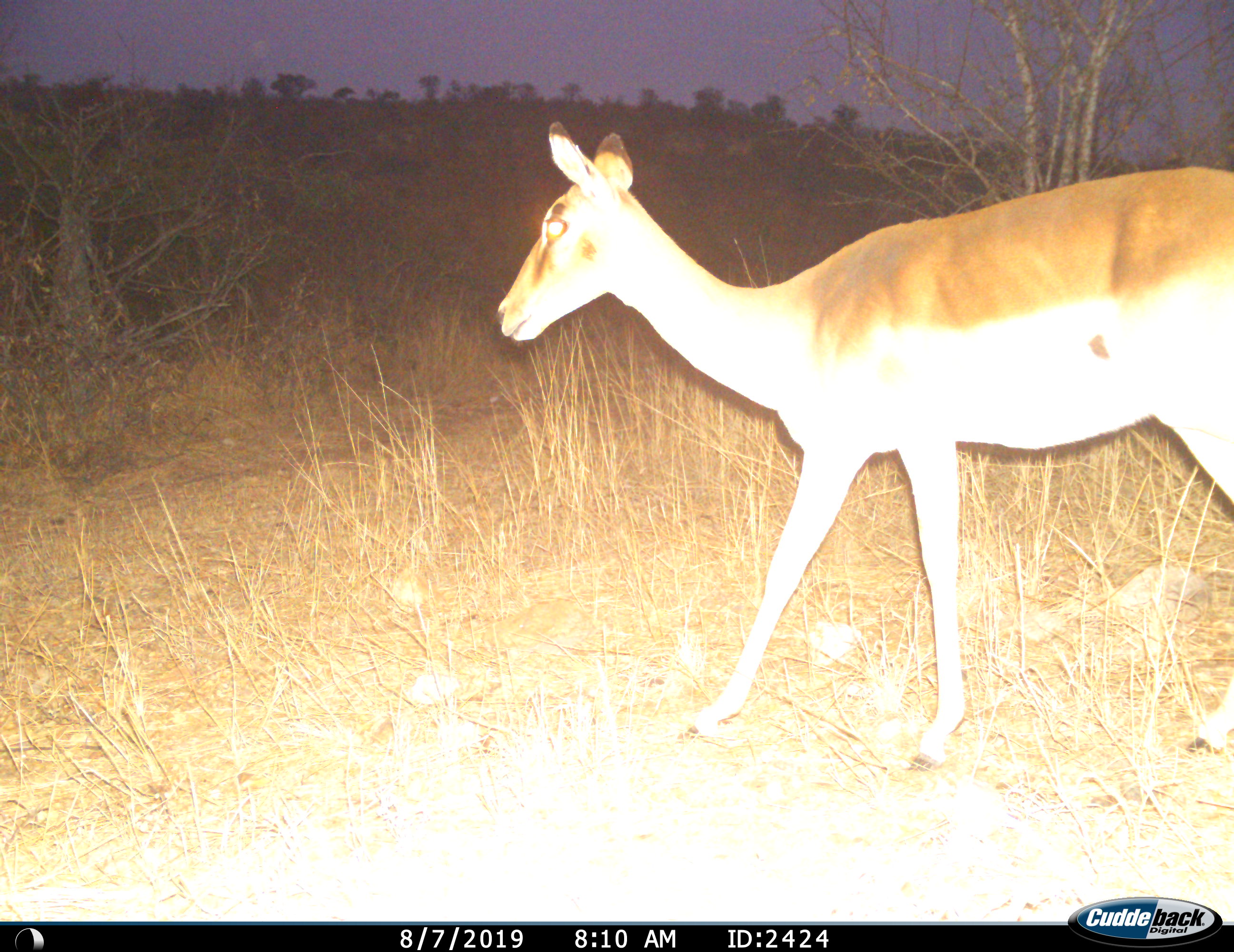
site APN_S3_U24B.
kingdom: Animalia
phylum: Chordata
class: Mammalia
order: Artiodactyla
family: Bovidae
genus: Aepyceros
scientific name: Aepyceros melampus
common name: impala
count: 1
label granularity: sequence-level